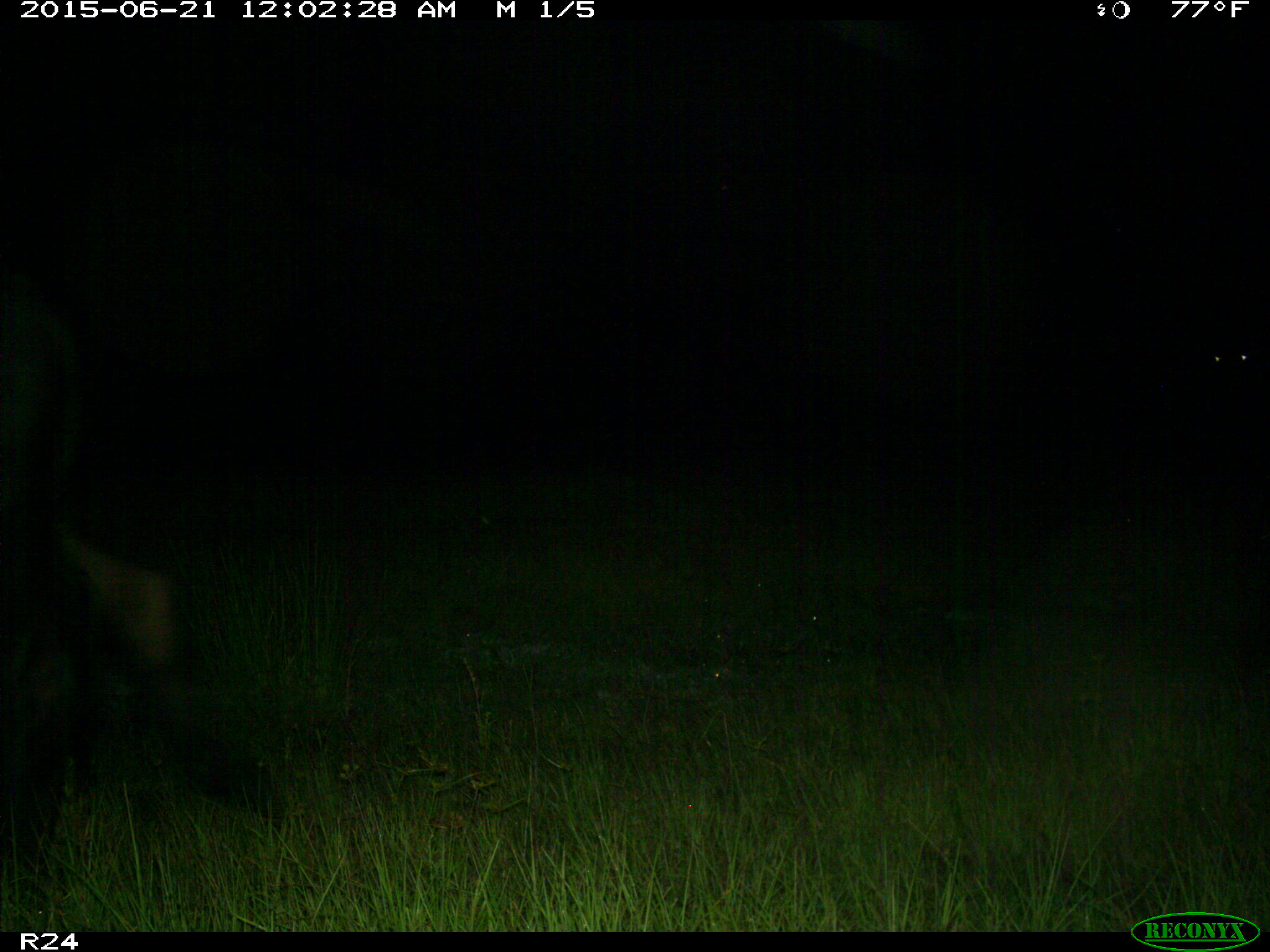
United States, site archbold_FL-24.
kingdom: Animalia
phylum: Chordata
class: Mammalia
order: Artiodactyla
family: Bovidae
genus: Bos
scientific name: Bos taurus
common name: domestic cow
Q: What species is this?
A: Bos taurus (domestic cow).